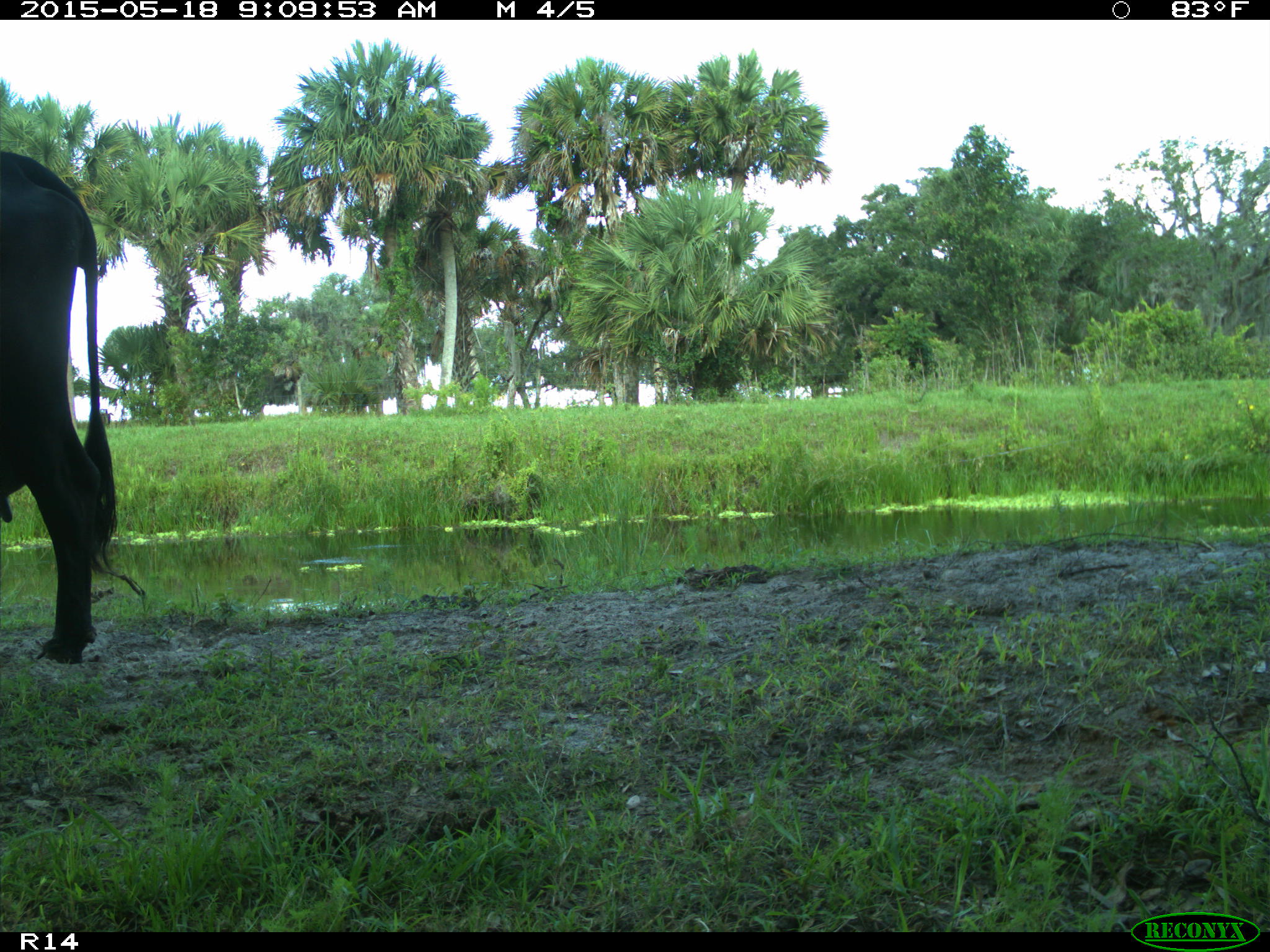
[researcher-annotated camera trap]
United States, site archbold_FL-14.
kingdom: Animalia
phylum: Chordata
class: Mammalia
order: Artiodactyla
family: Bovidae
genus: Bos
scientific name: Bos taurus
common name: domestic cow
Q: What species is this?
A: Bos taurus (domestic cow).